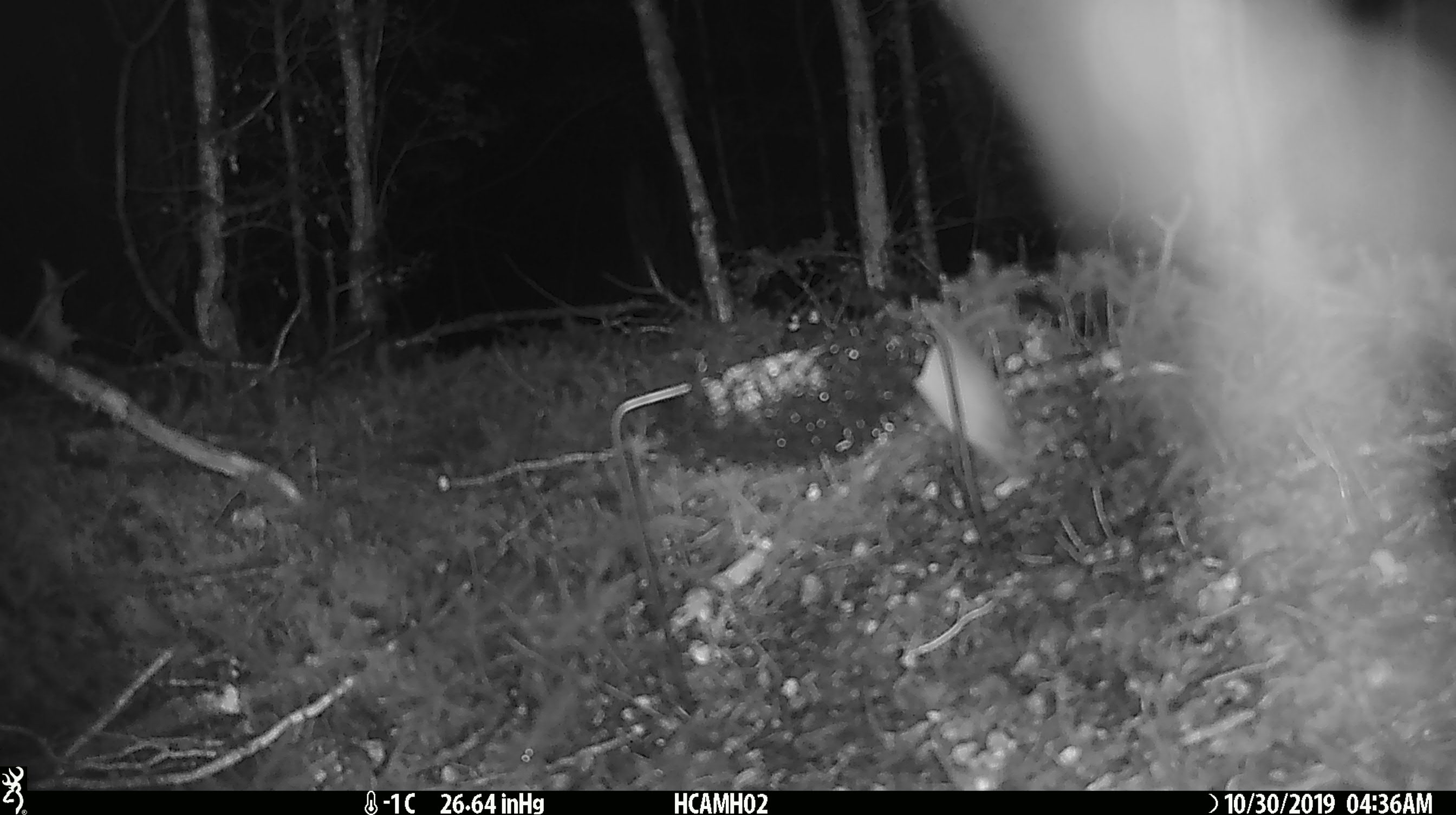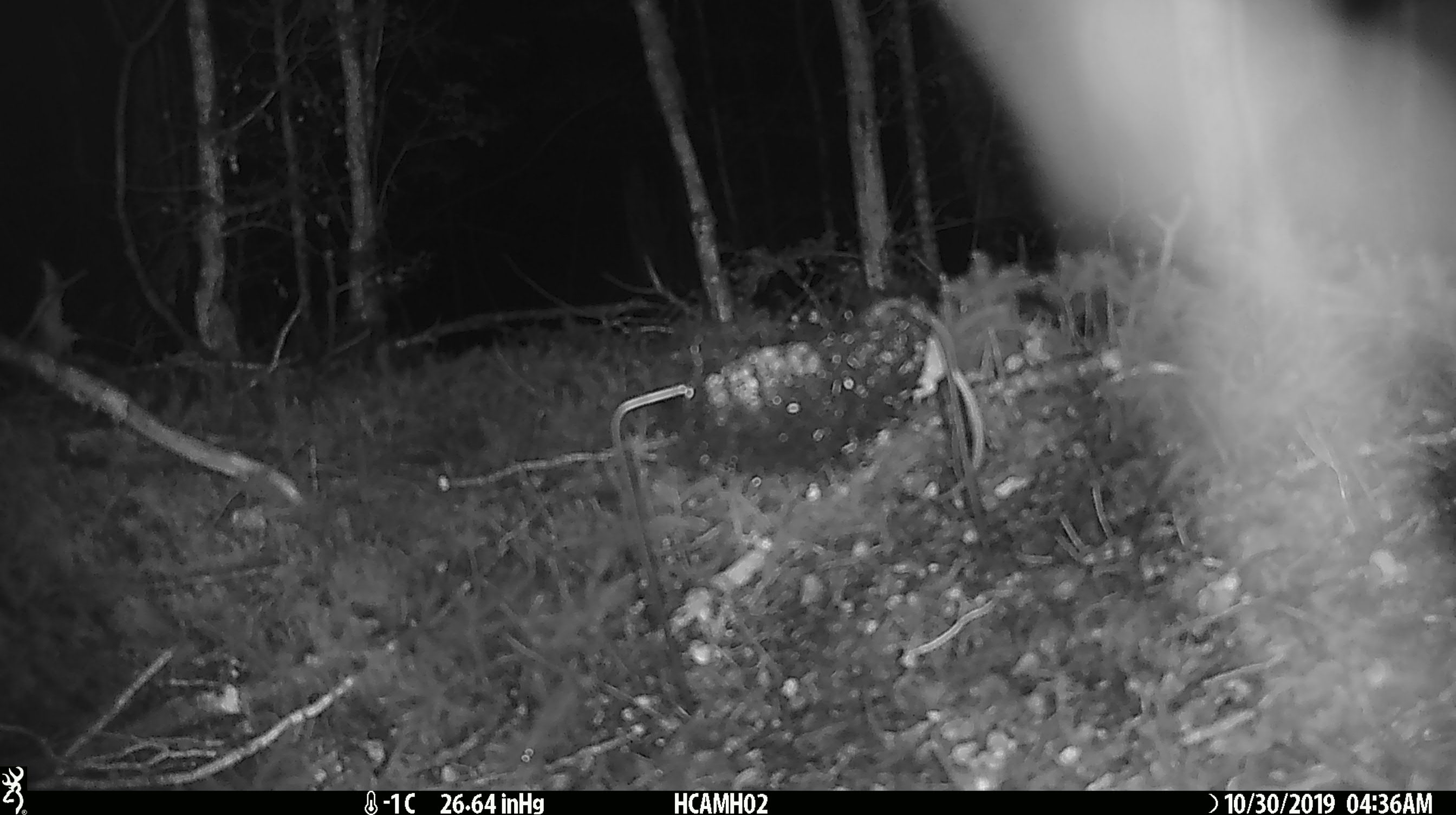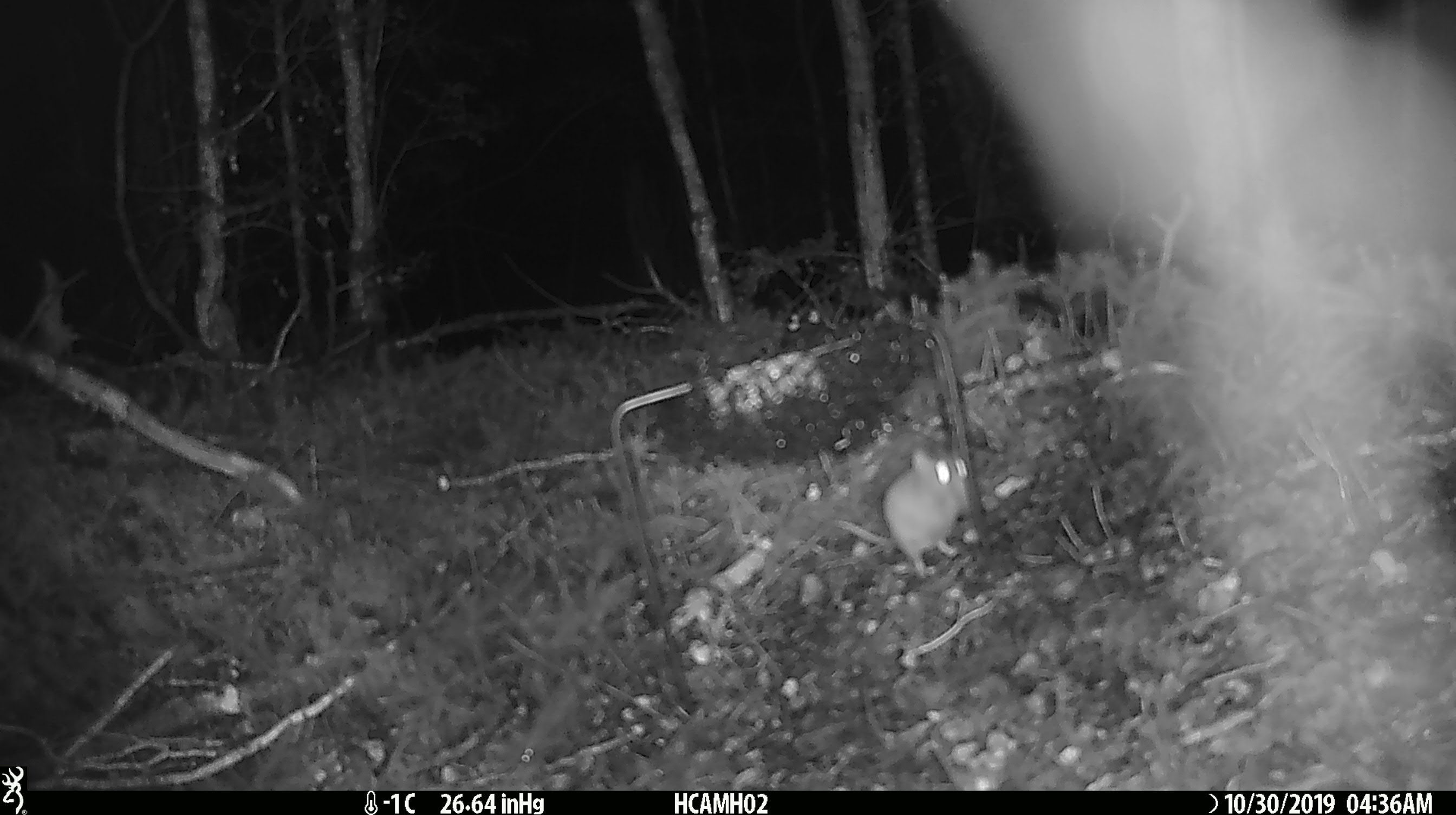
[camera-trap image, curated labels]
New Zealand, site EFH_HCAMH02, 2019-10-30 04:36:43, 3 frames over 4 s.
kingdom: Animalia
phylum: Chordata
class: Mammalia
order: Rodentia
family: Muridae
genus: Mus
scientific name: Mus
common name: mouse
Mouse (Mus).